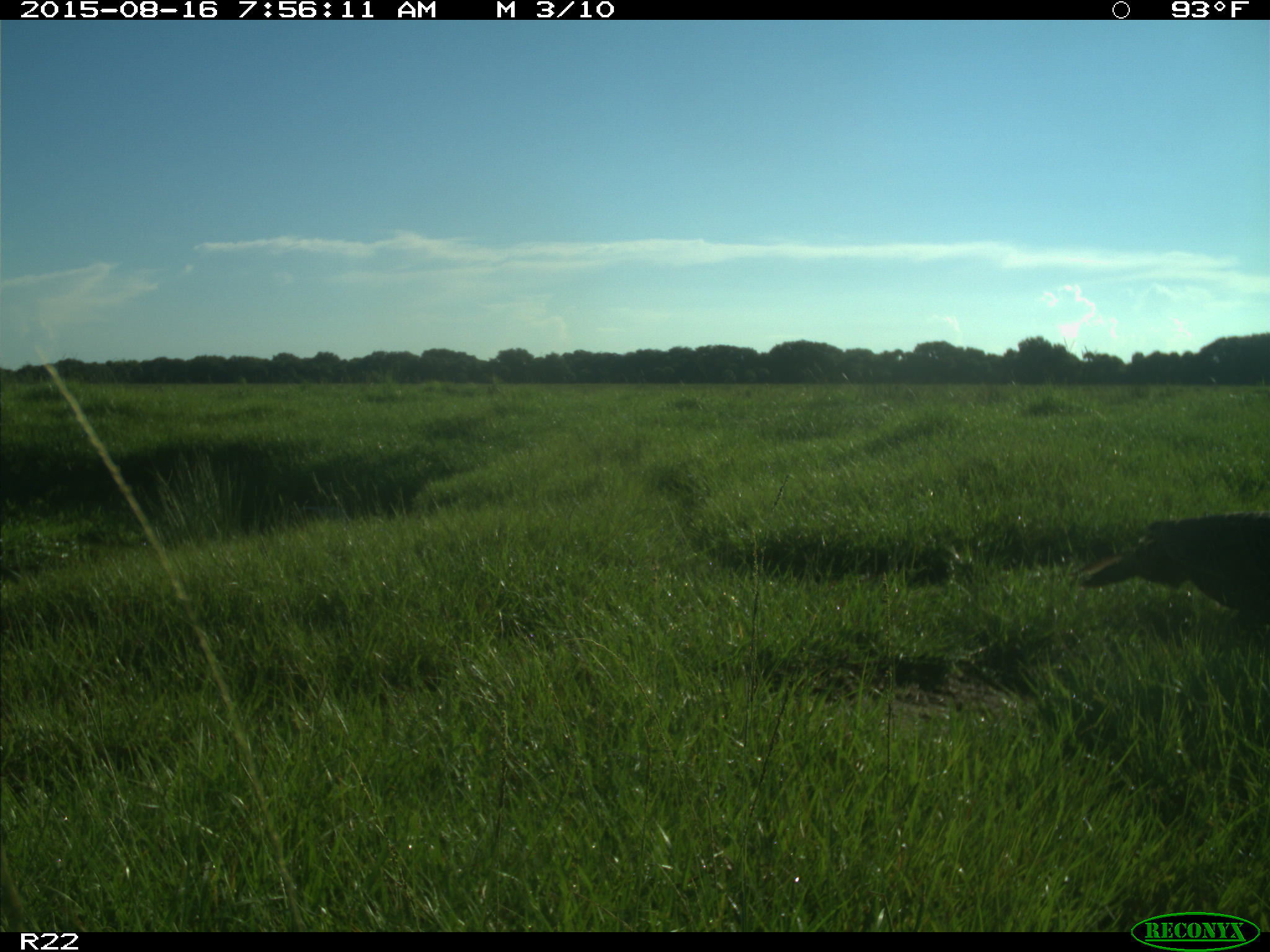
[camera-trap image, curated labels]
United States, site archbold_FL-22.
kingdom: Animalia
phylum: Chordata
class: Aves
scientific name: Aves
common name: birds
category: unidentified bird